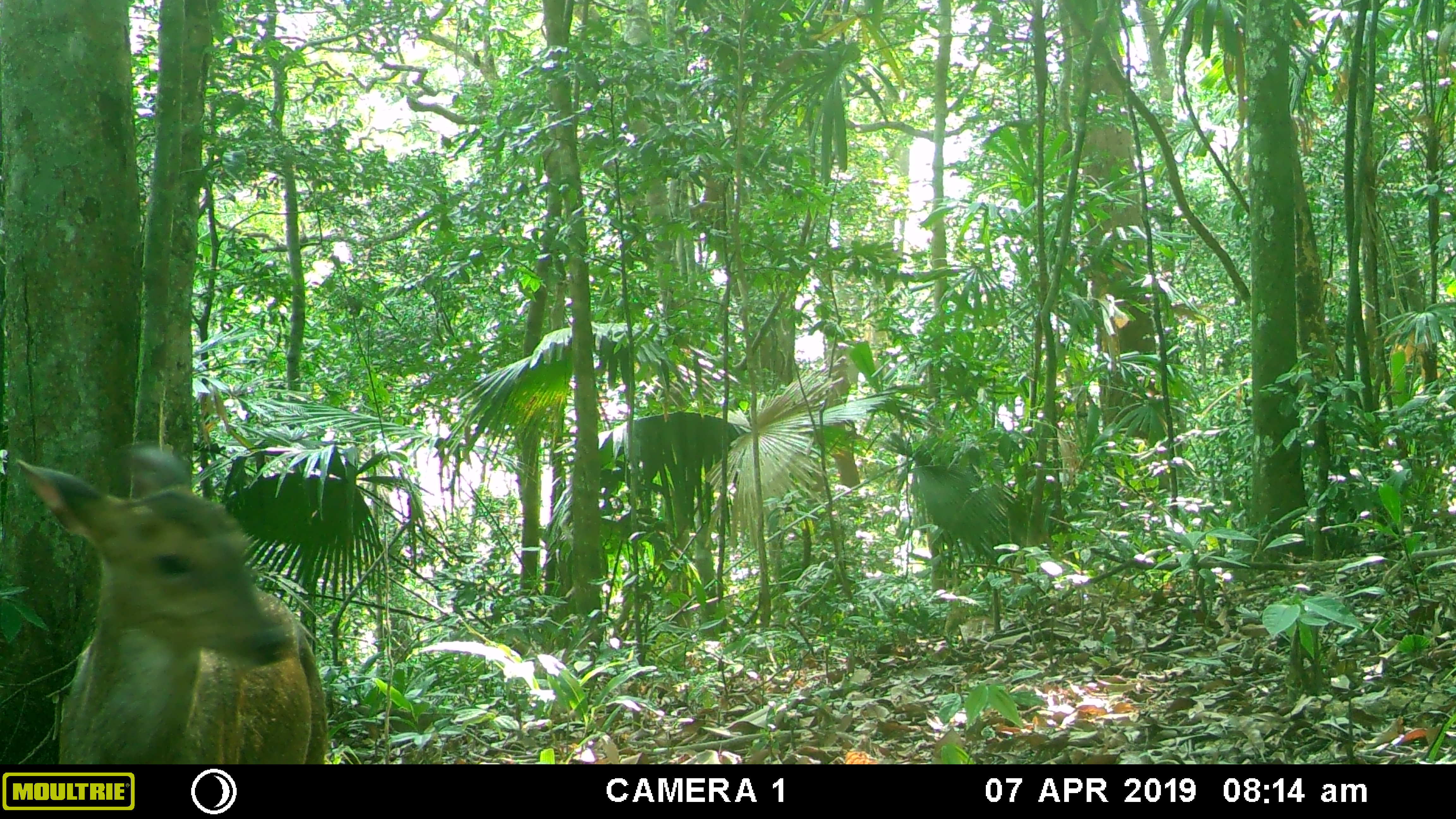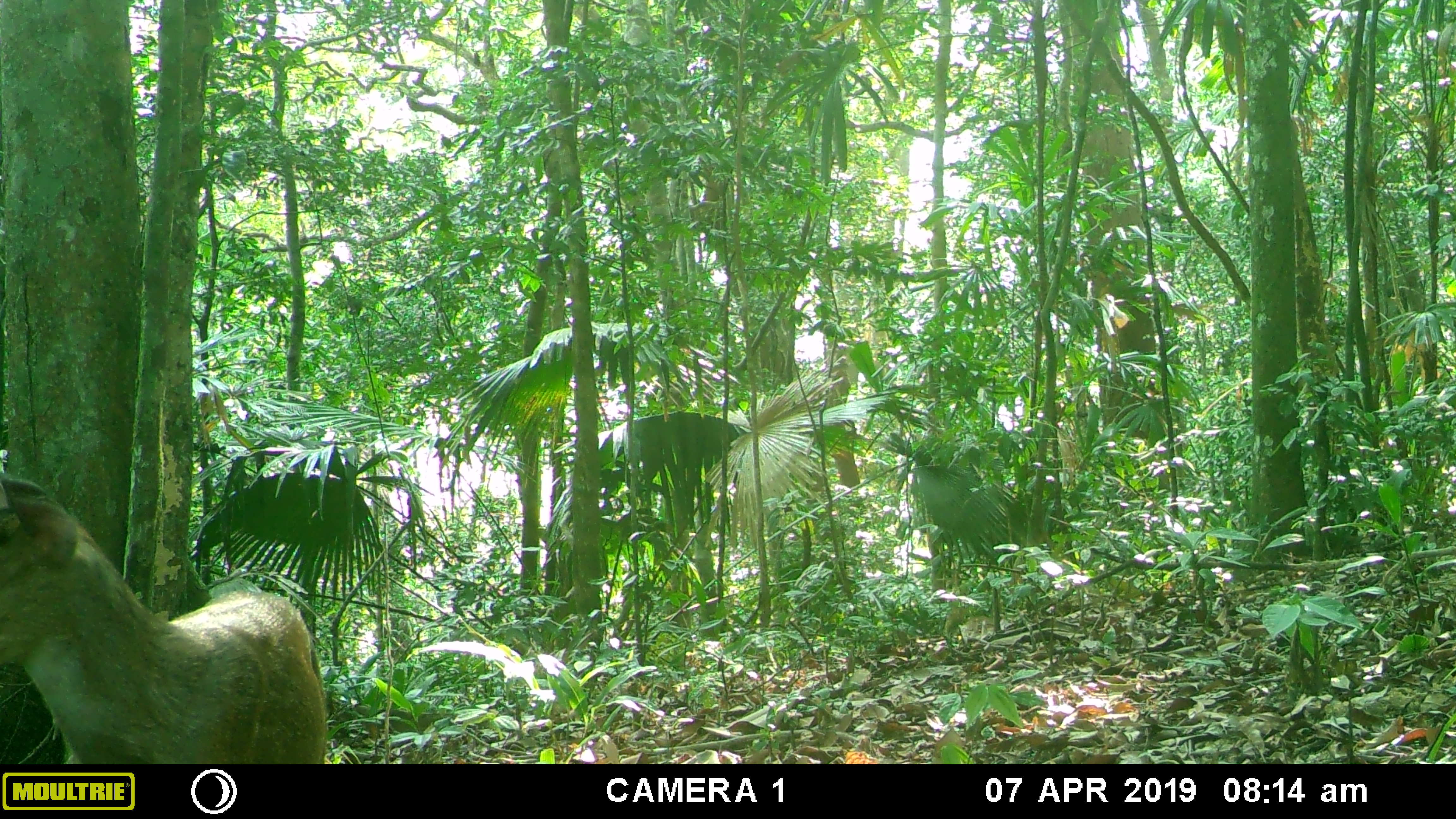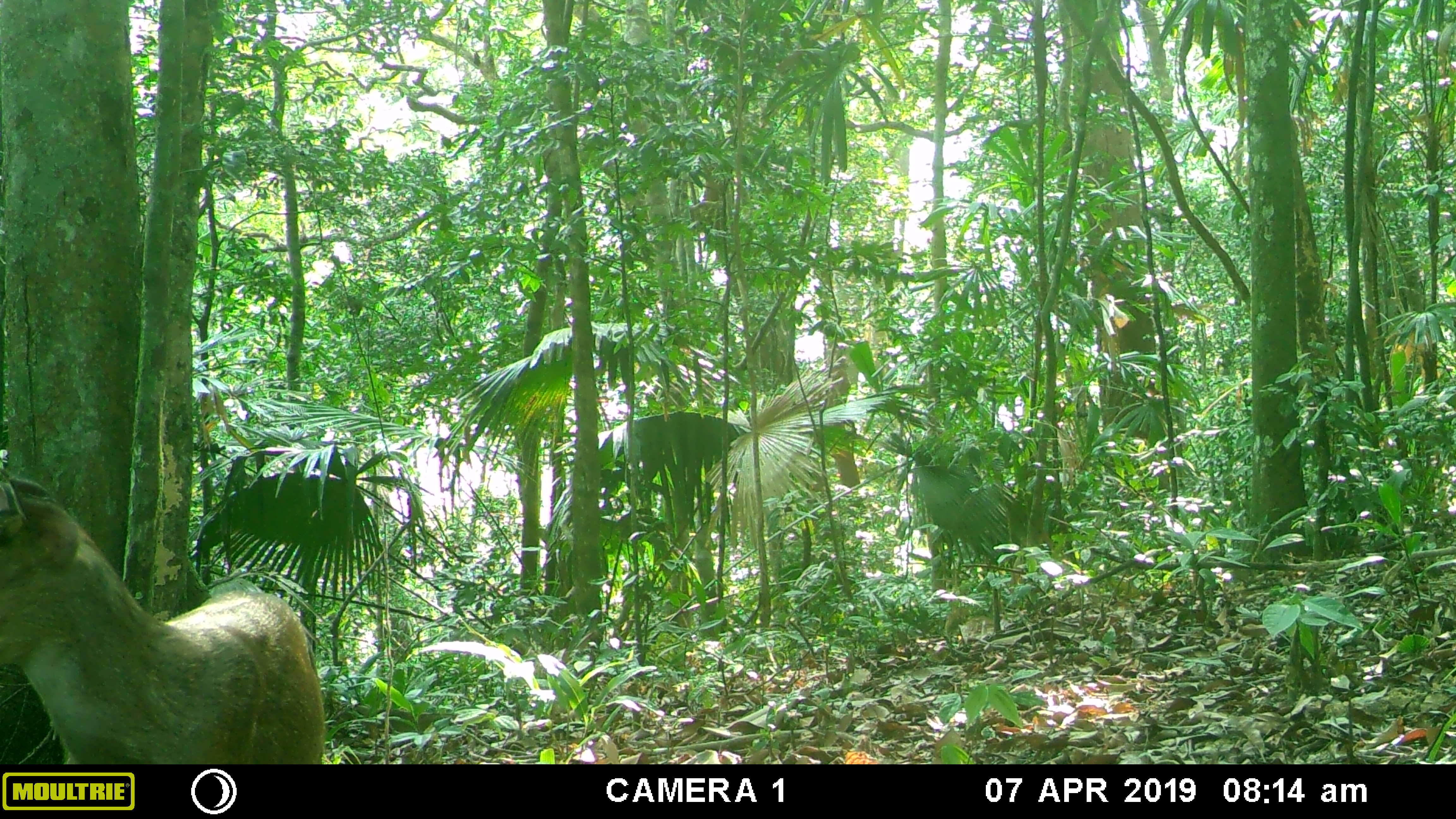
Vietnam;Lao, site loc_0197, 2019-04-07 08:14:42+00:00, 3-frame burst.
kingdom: Animalia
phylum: Chordata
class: Mammalia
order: Artiodactyla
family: Cervidae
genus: Muntiacus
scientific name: Muntiacus vuquangensis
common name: large-antlered muntjac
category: large antlered muntjac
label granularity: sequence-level